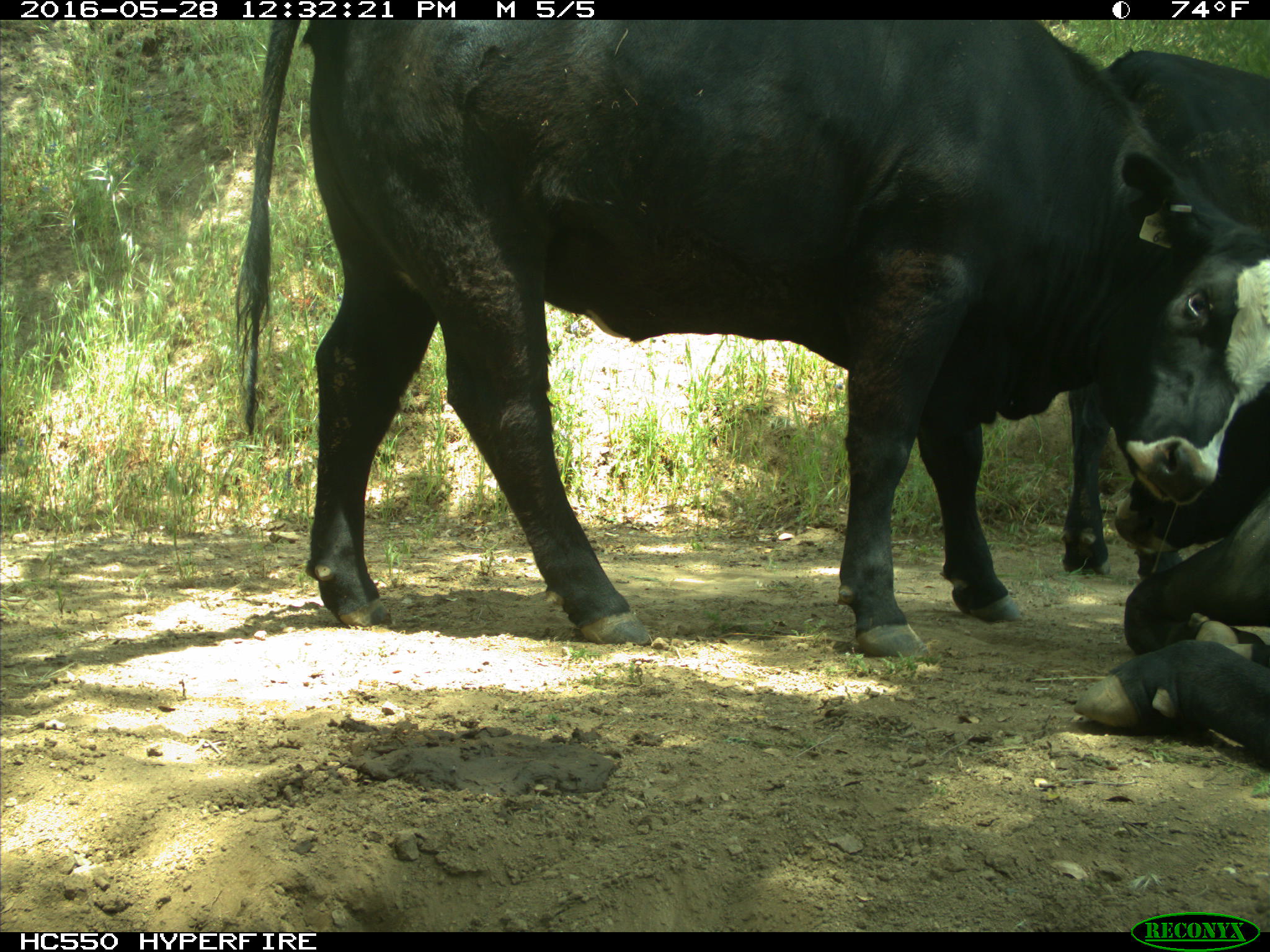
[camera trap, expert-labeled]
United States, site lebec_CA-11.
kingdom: Animalia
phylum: Chordata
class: Mammalia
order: Artiodactyla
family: Bovidae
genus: Bos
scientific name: Bos taurus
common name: domestic cow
Bos taurus (domestic cow).